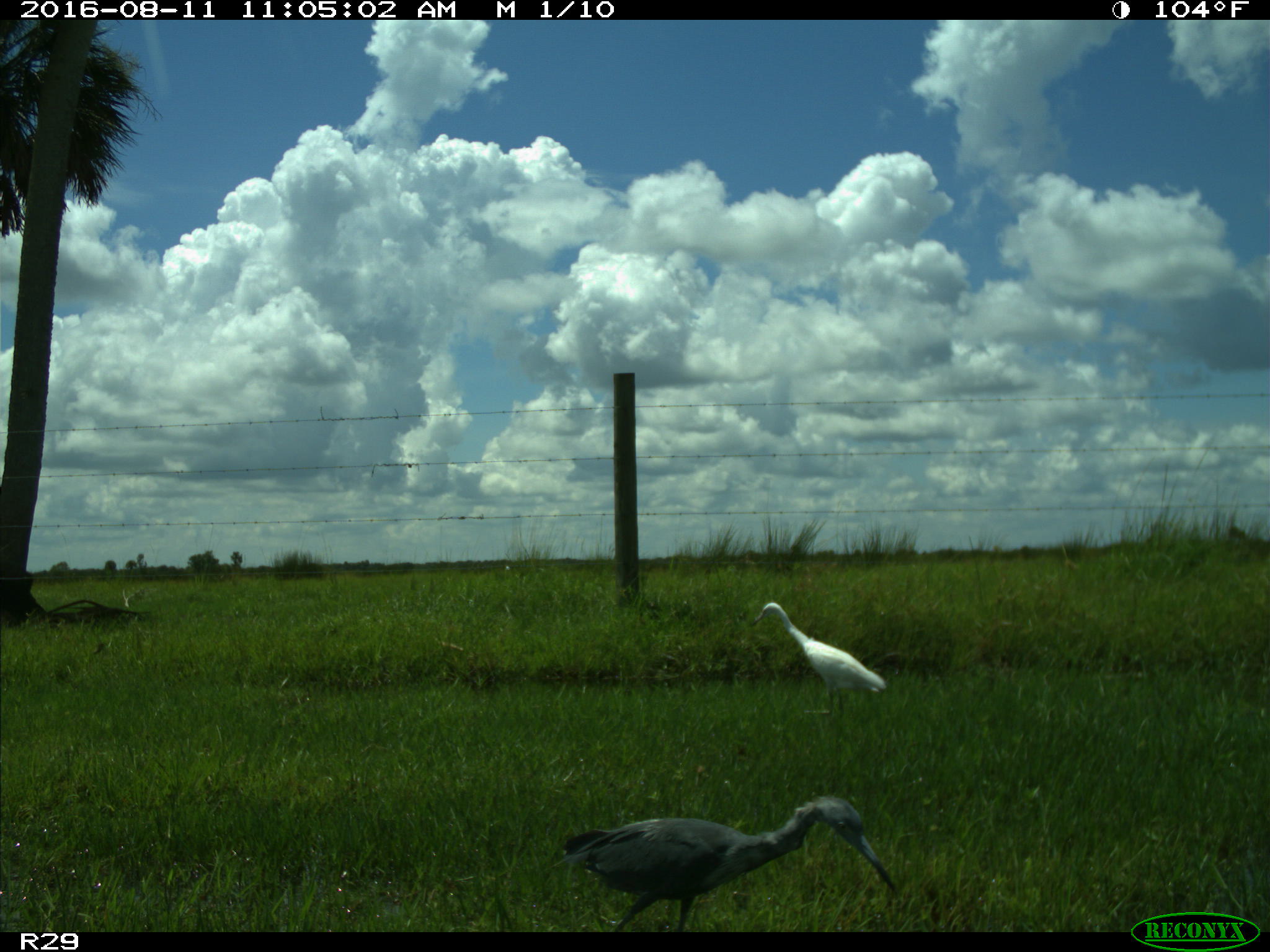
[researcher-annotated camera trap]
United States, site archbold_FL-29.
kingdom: Animalia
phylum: Chordata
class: Aves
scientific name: Aves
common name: birds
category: unidentified bird